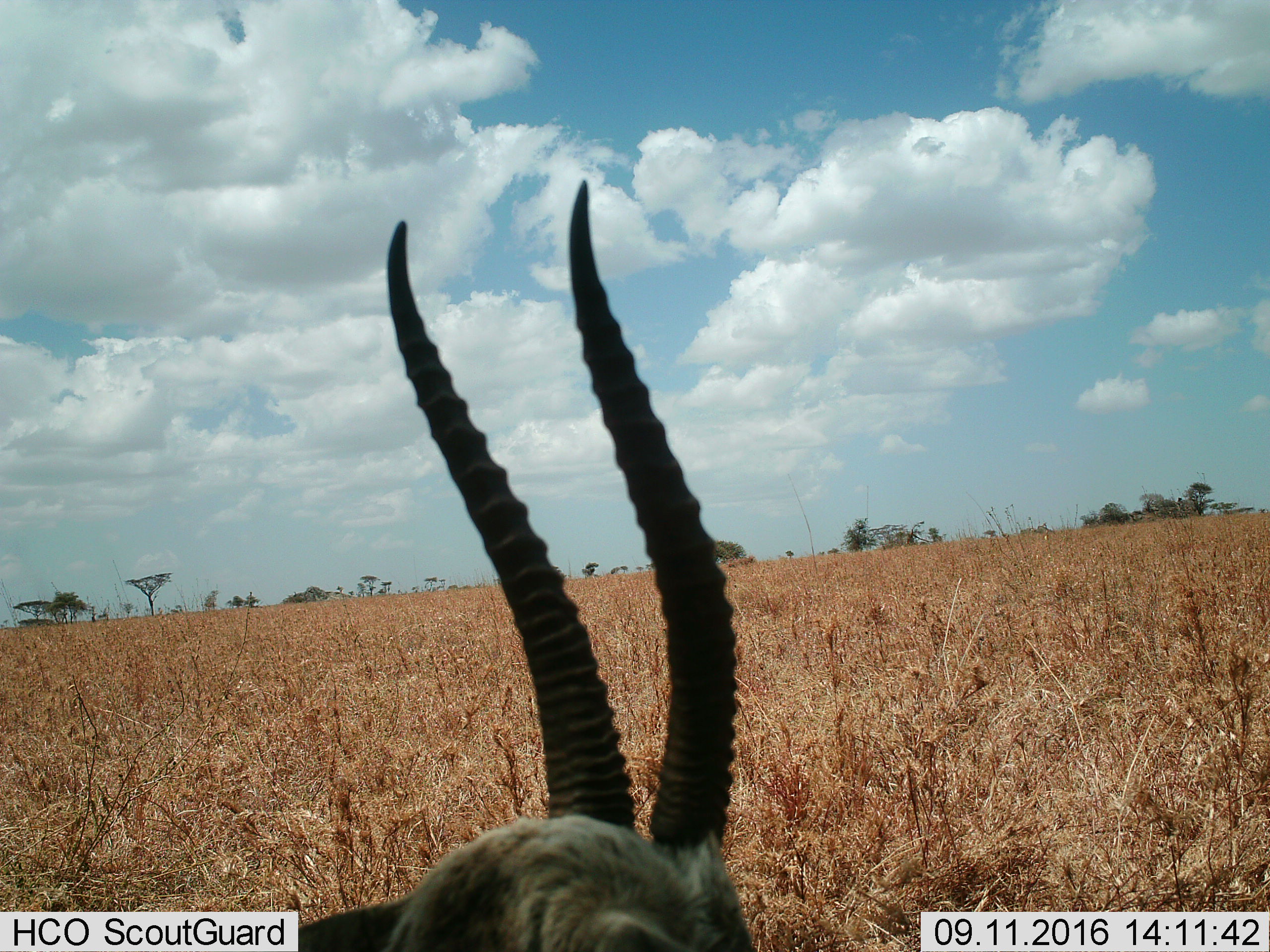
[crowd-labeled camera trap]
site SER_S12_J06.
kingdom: Animalia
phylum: Chordata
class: Mammalia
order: Artiodactyla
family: Bovidae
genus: Eudorcas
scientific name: Eudorcas thomsonii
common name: thomson's gazelle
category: gazellethomsons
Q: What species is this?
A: Gazellethomsons (thomson's gazelle) (Eudorcas thomsonii).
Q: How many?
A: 1.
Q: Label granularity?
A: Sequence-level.